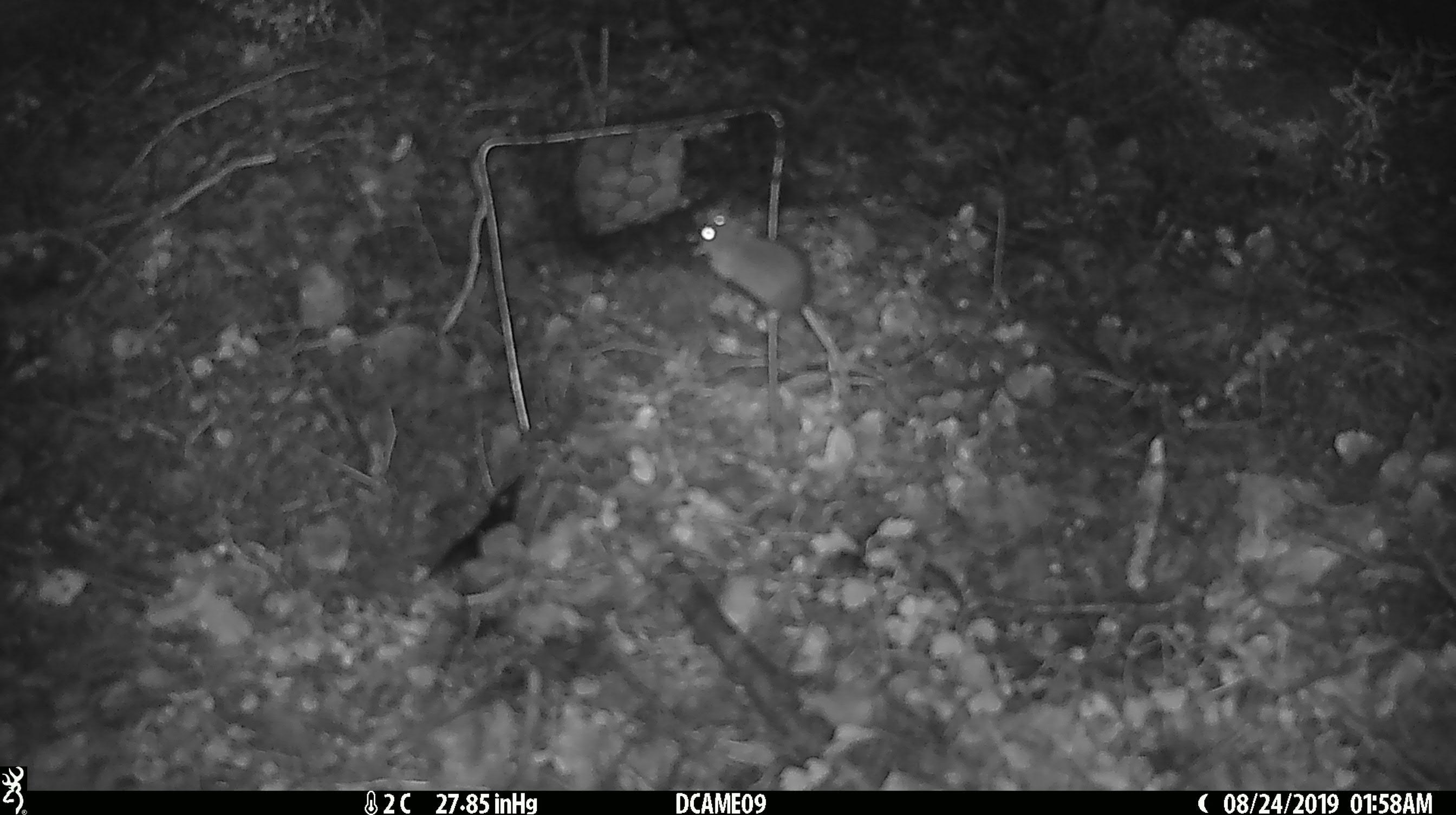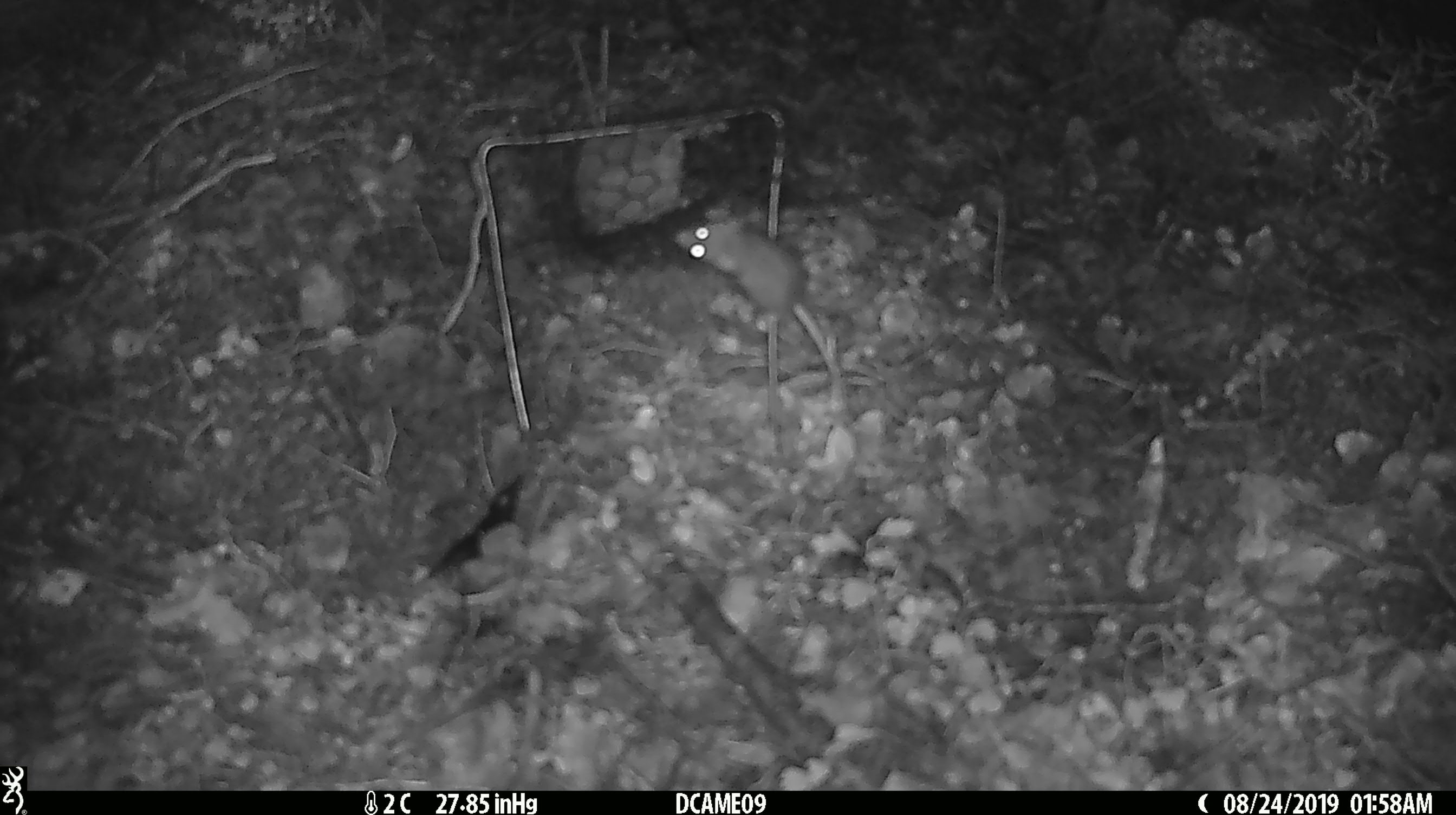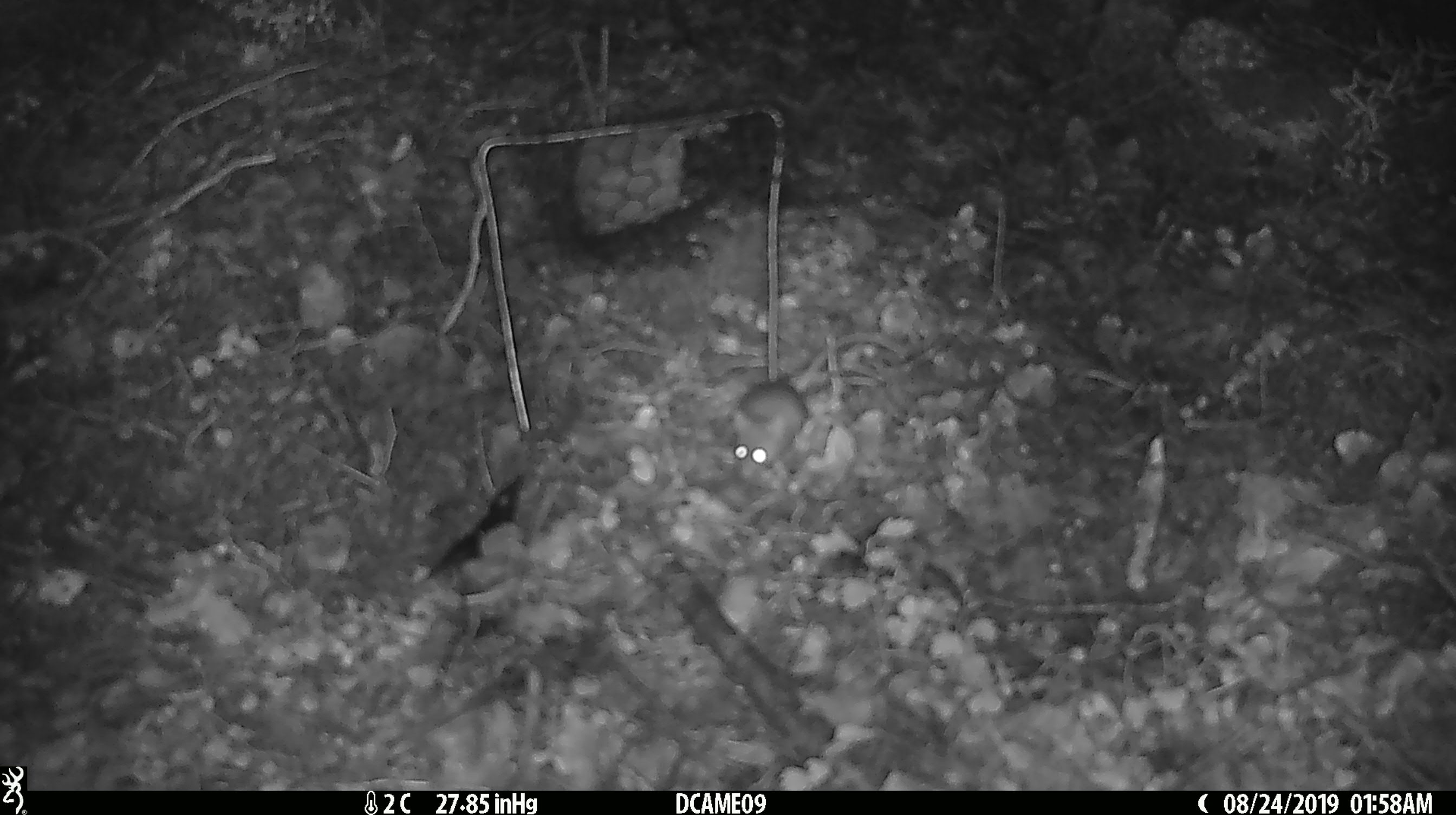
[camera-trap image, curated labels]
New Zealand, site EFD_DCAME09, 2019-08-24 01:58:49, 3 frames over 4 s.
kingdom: Animalia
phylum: Chordata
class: Mammalia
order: Rodentia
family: Muridae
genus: Mus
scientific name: Mus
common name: mouse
Mouse (Mus).